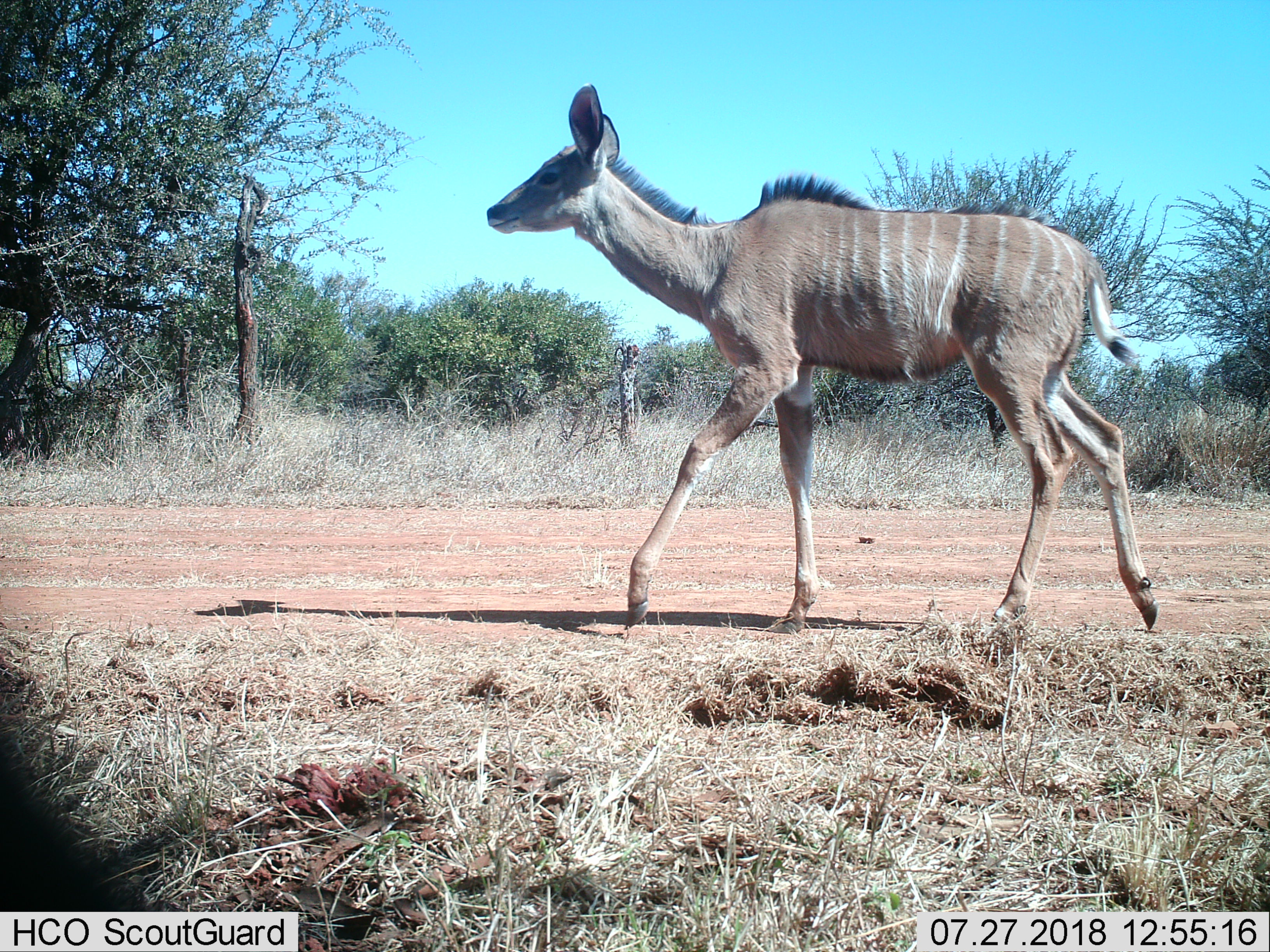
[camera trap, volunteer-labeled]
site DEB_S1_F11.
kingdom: Animalia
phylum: Chordata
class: Mammalia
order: Artiodactyla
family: Bovidae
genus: Tragelaphus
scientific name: Tragelaphus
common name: kudu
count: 1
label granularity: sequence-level